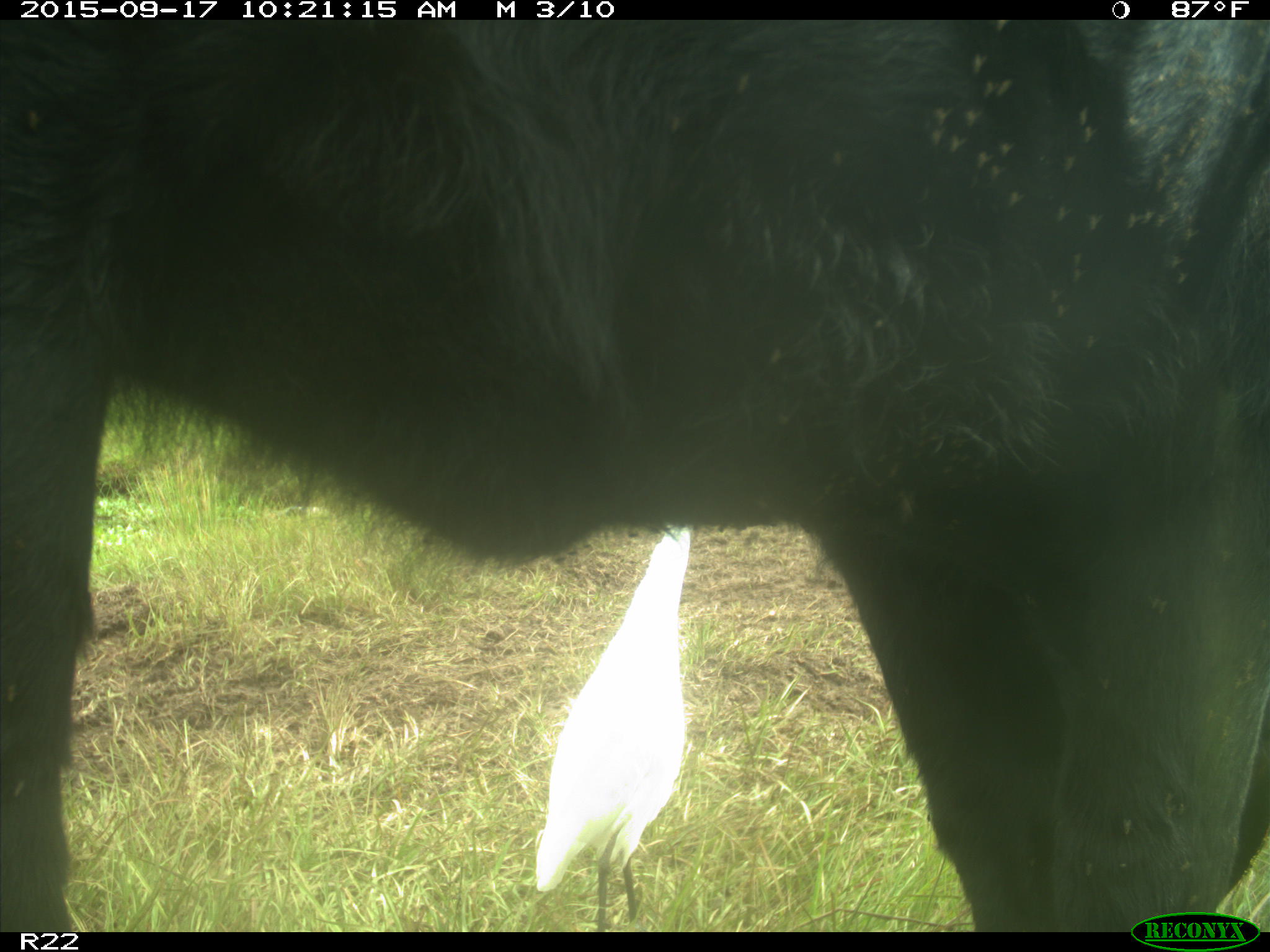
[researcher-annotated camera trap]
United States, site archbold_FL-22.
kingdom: Animalia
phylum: Chordata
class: Mammalia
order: Artiodactyla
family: Bovidae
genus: Bos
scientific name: Bos taurus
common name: domestic cow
Bos taurus (domestic cow).